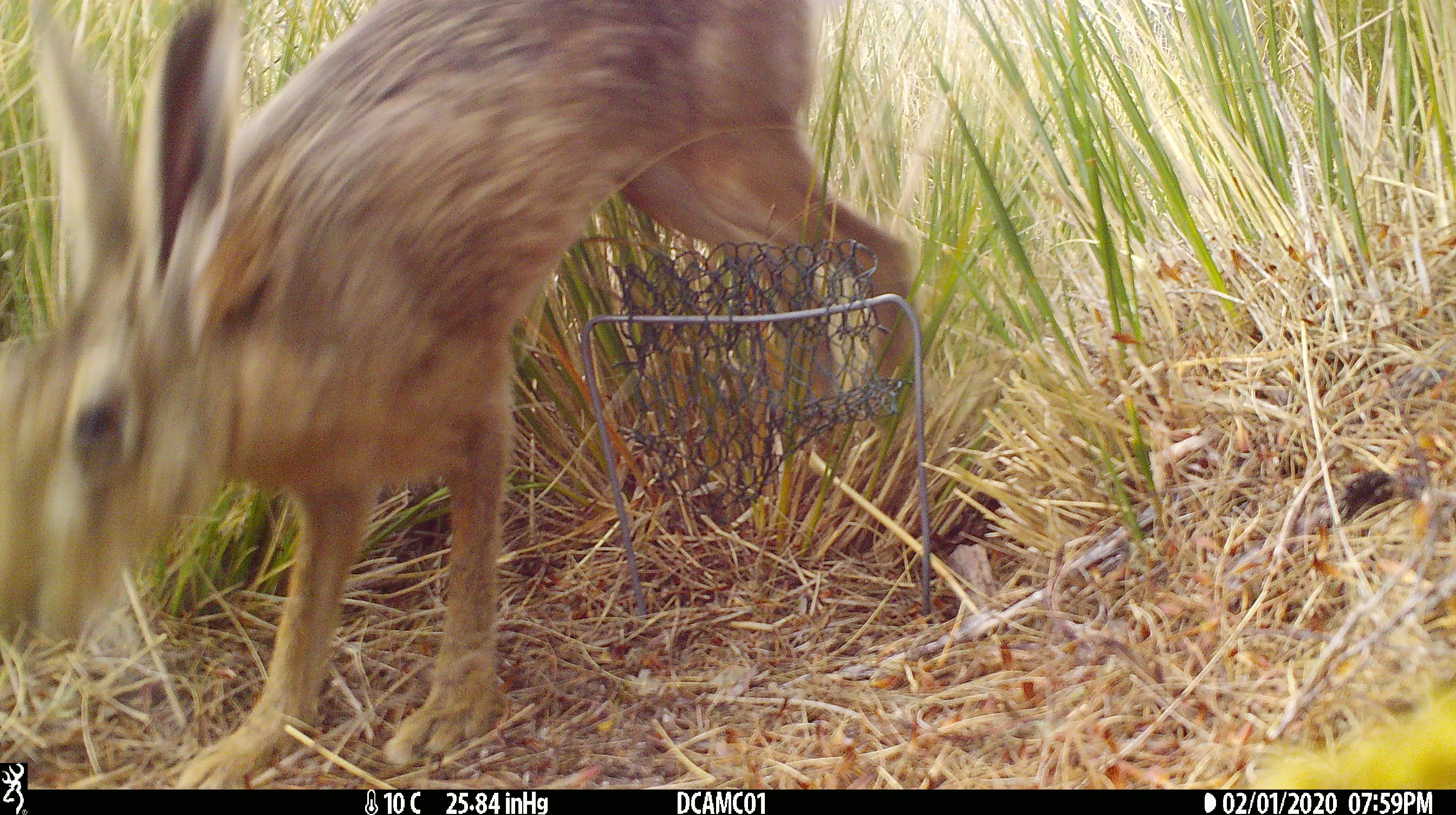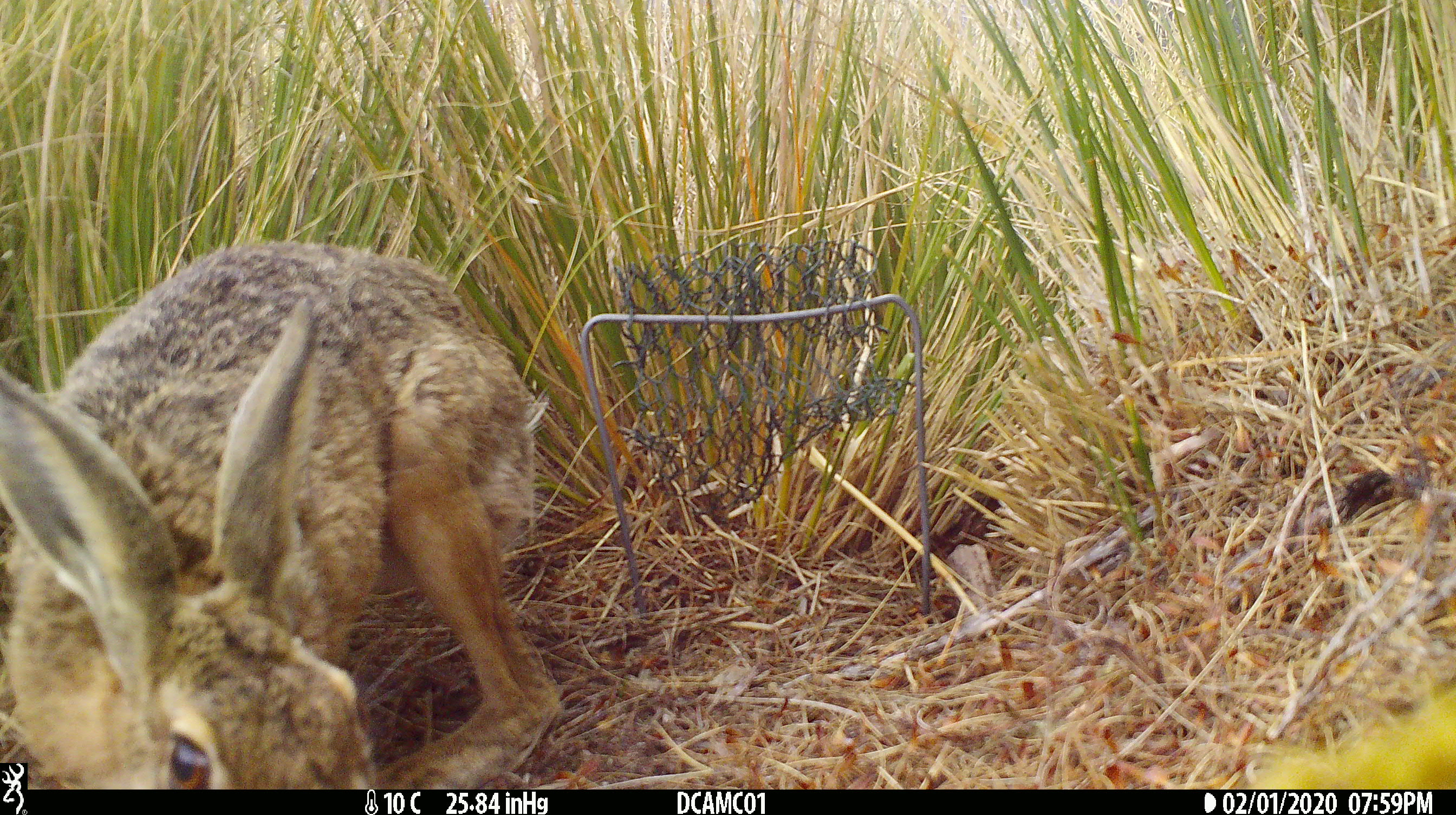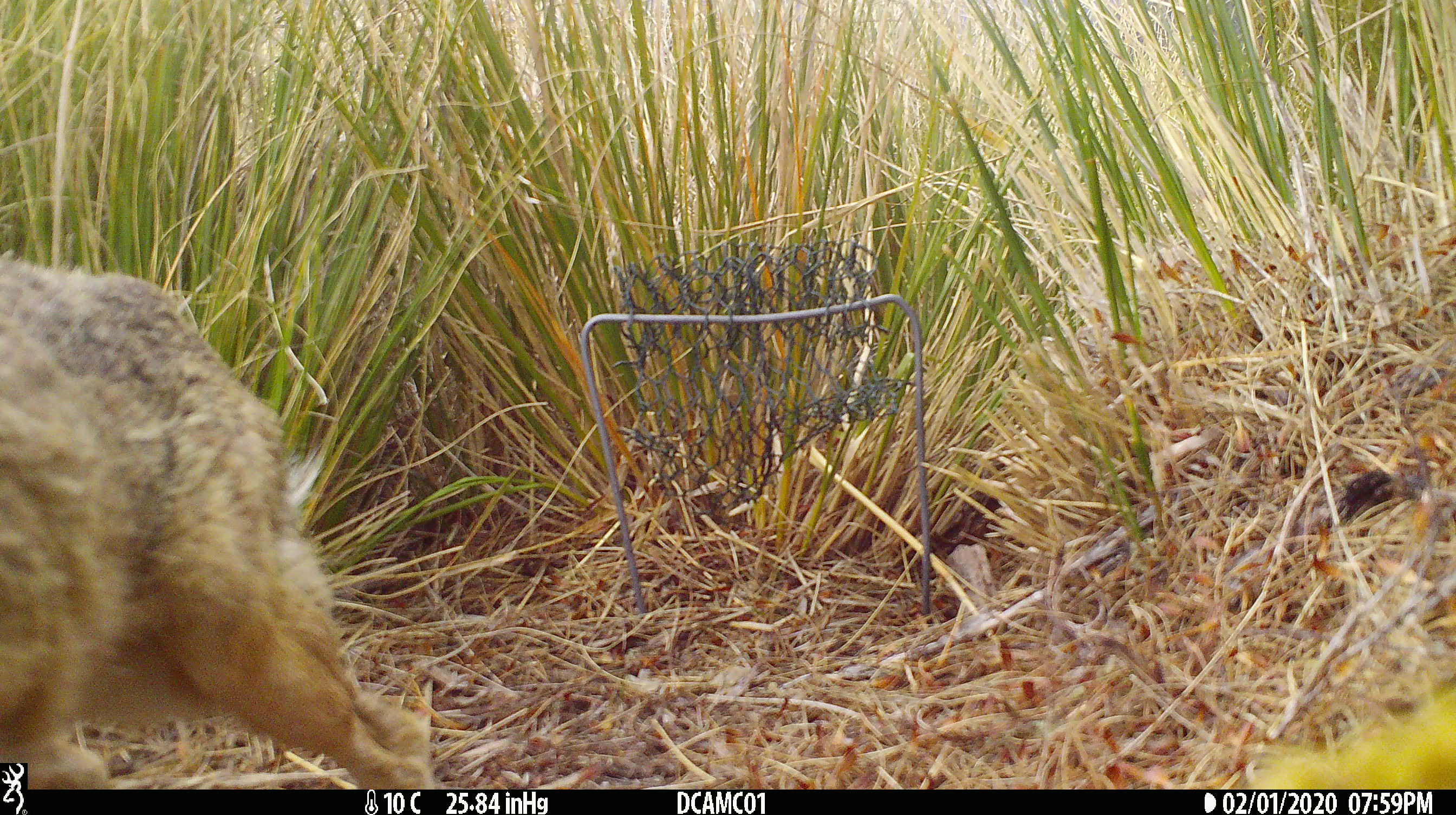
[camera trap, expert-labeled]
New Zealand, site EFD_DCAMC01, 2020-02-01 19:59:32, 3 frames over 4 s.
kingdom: Animalia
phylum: Chordata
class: Mammalia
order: Lagomorpha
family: Leporidae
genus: Lepus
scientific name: Lepus europaeus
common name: brown hare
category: hare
Hare (brown hare) (Lepus europaeus).